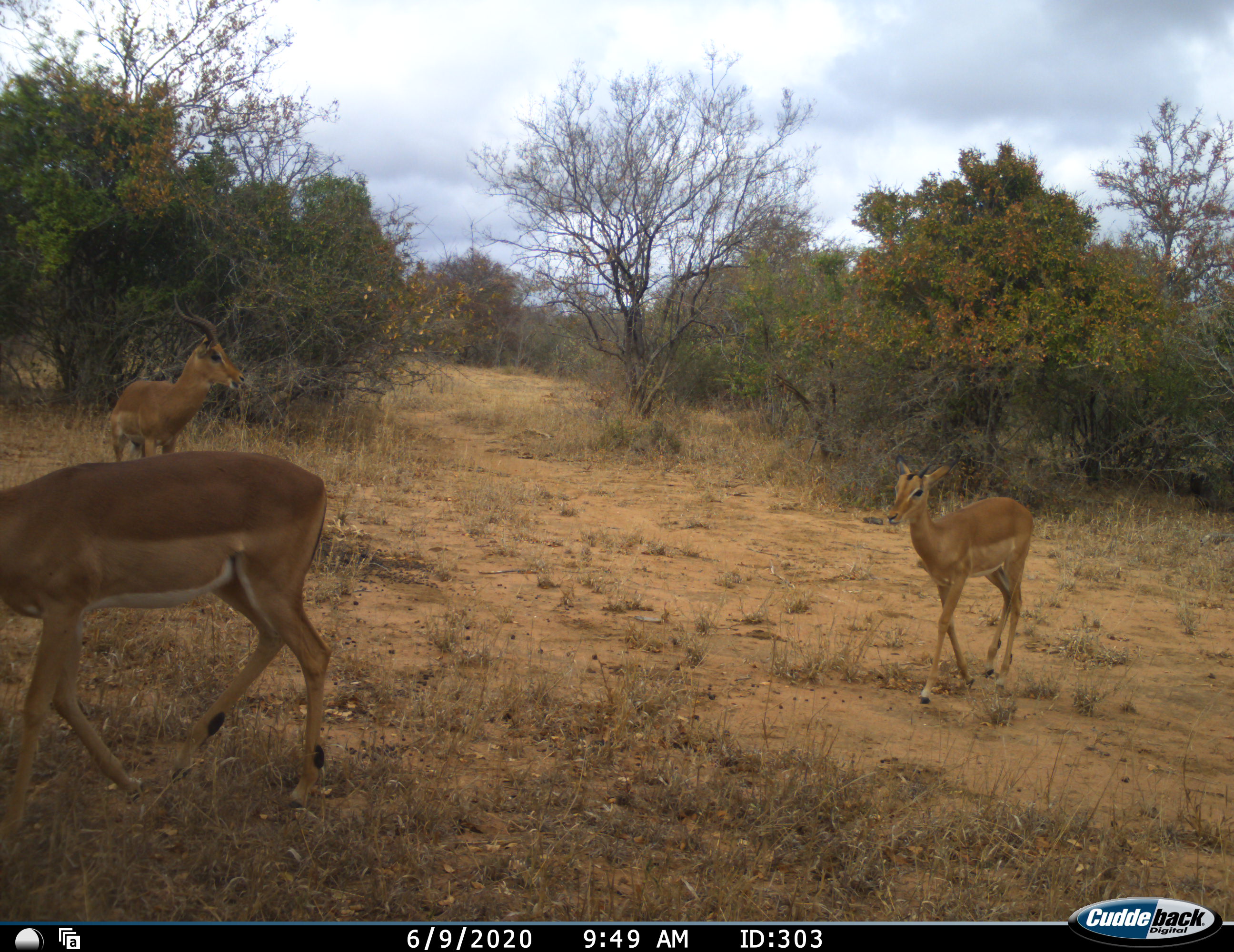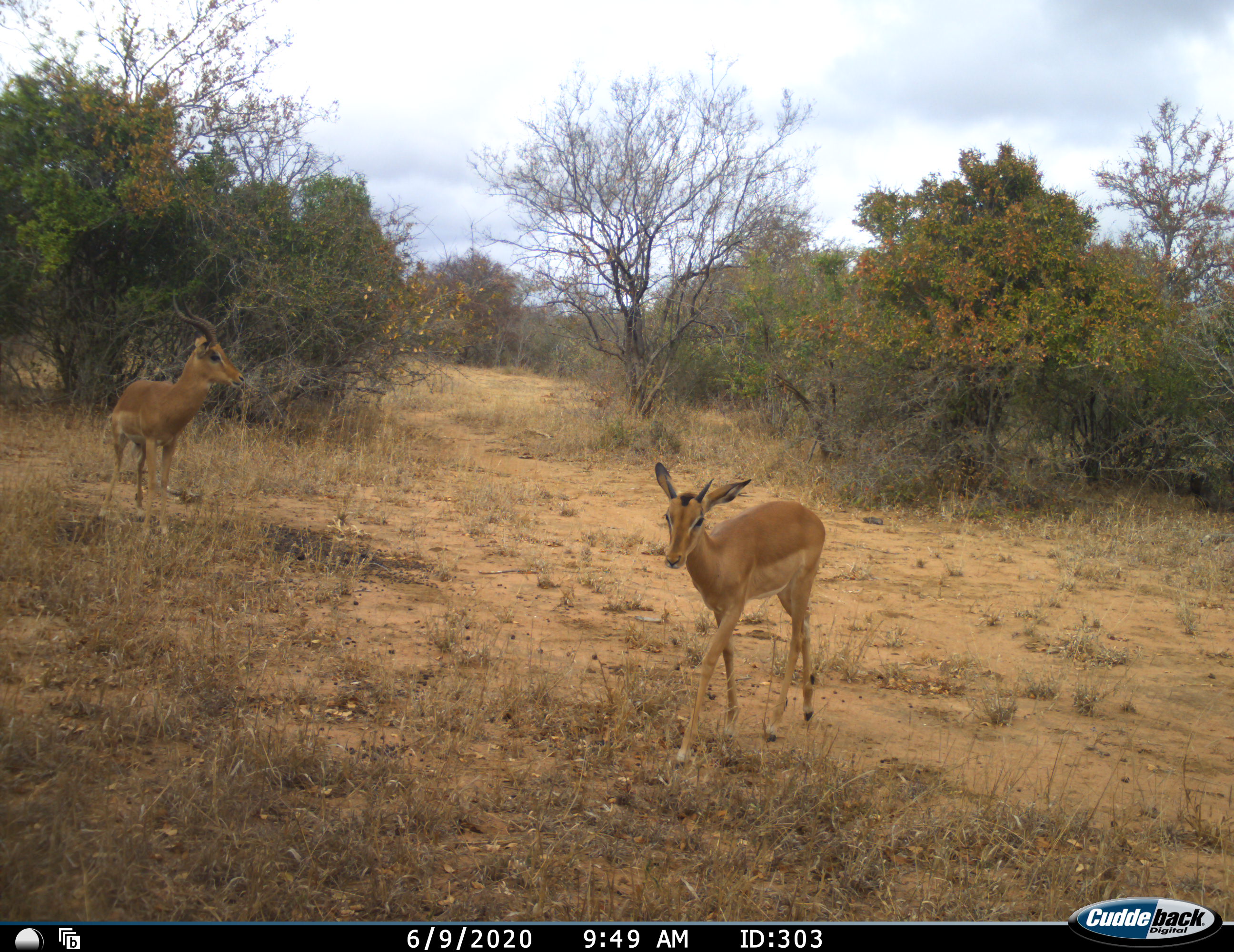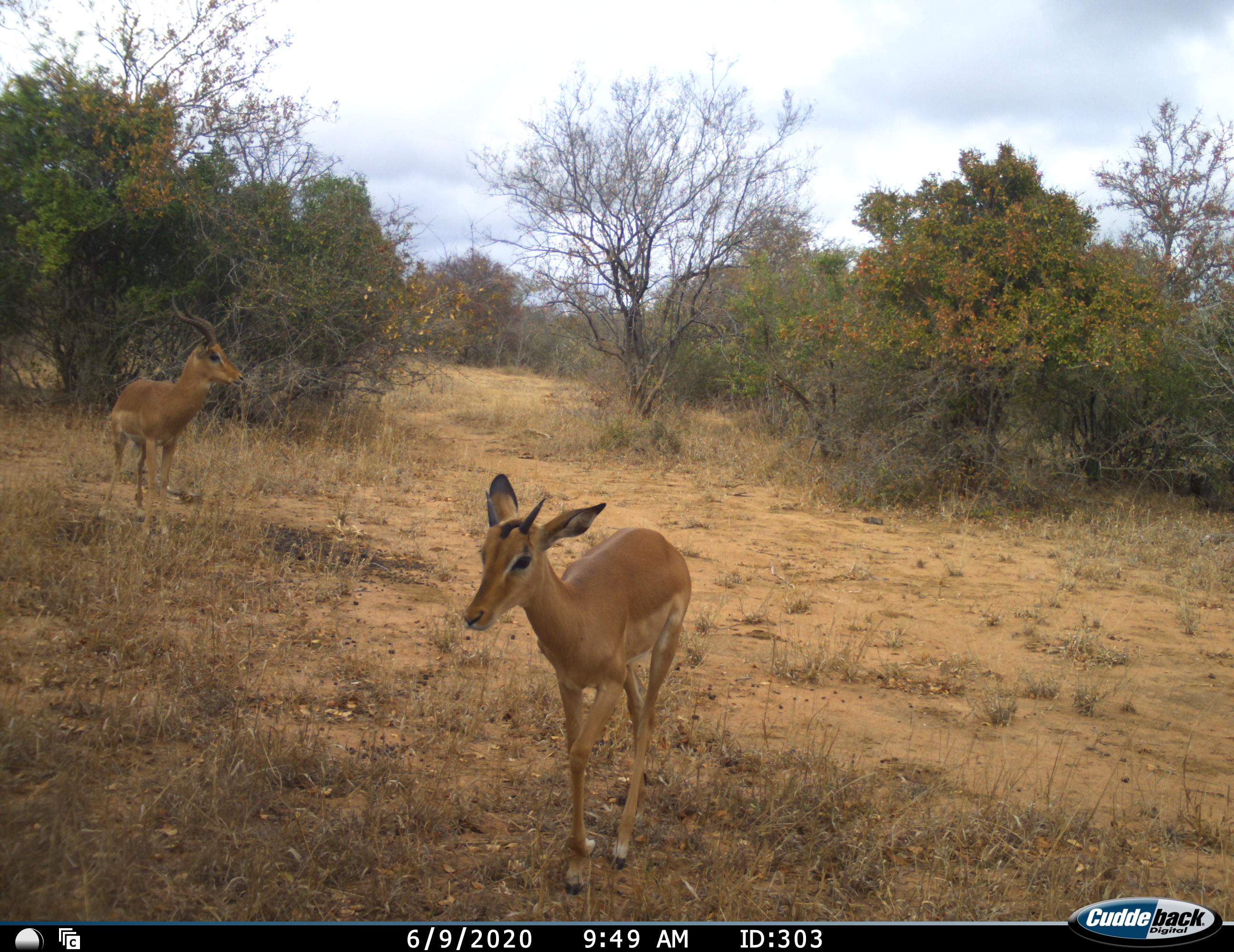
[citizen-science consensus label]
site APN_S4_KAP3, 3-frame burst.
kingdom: Animalia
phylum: Chordata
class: Mammalia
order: Artiodactyla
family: Bovidae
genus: Aepyceros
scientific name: Aepyceros melampus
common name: impala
Impala (Aepyceros melampus), count 3. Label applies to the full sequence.